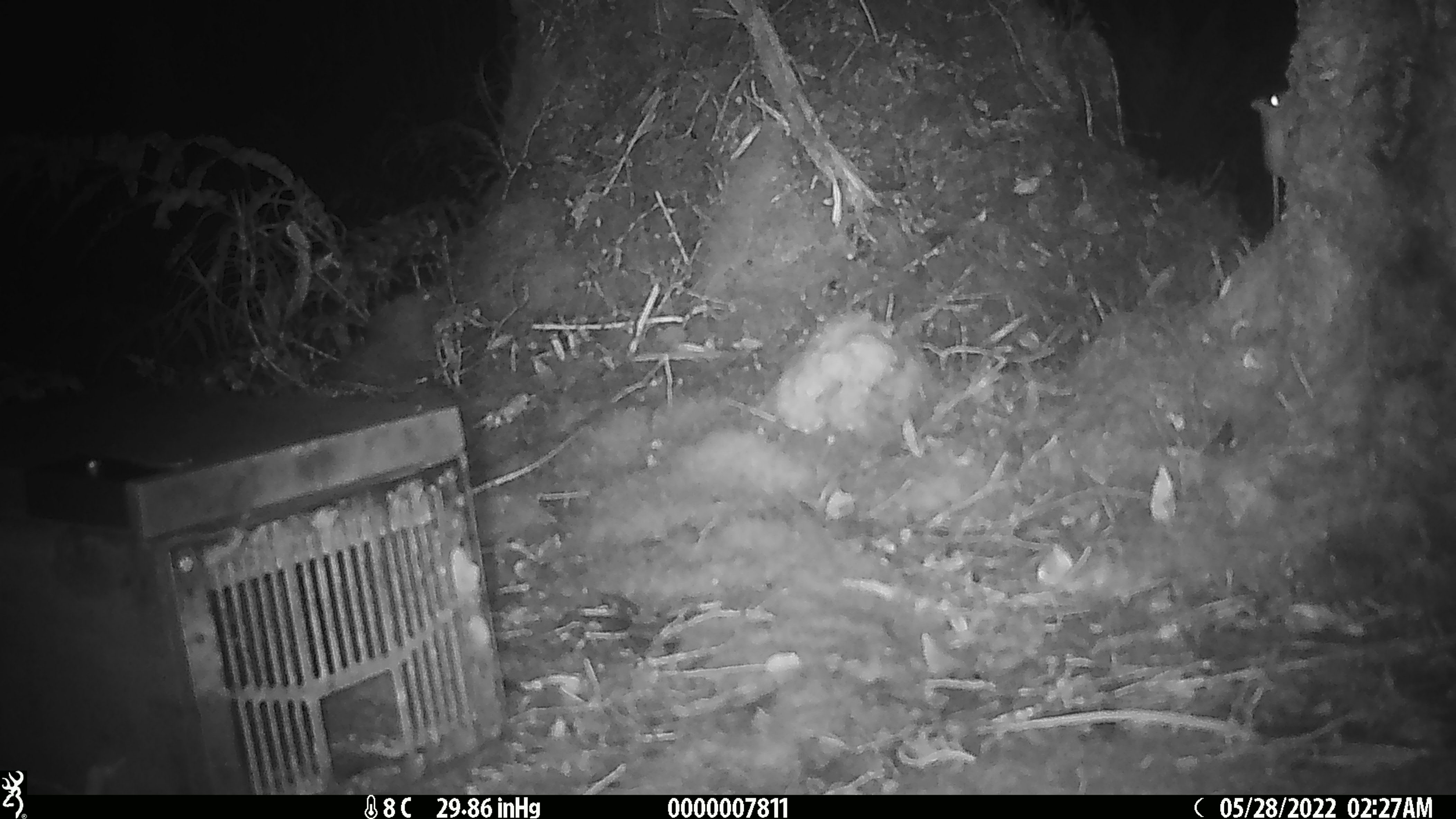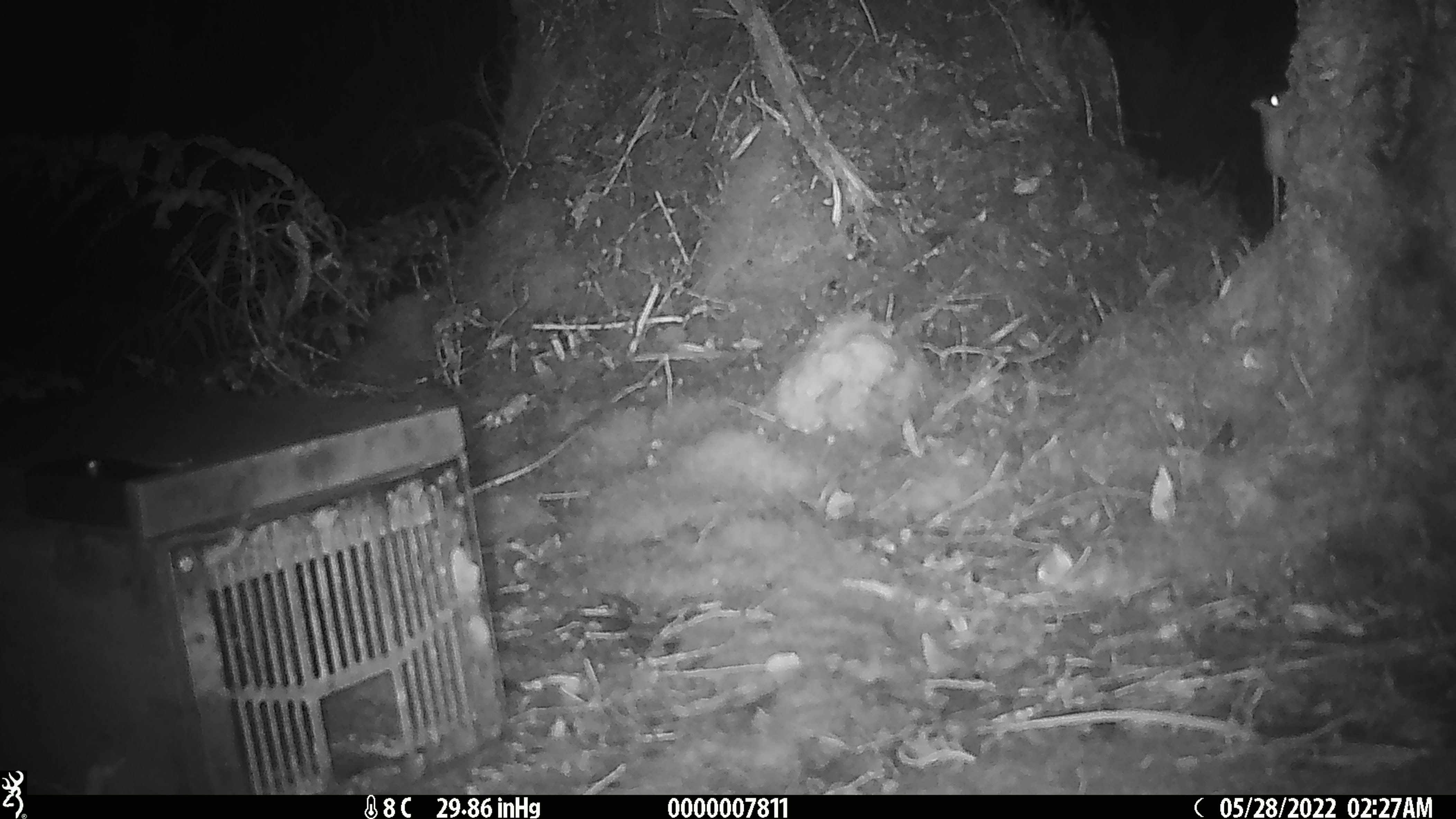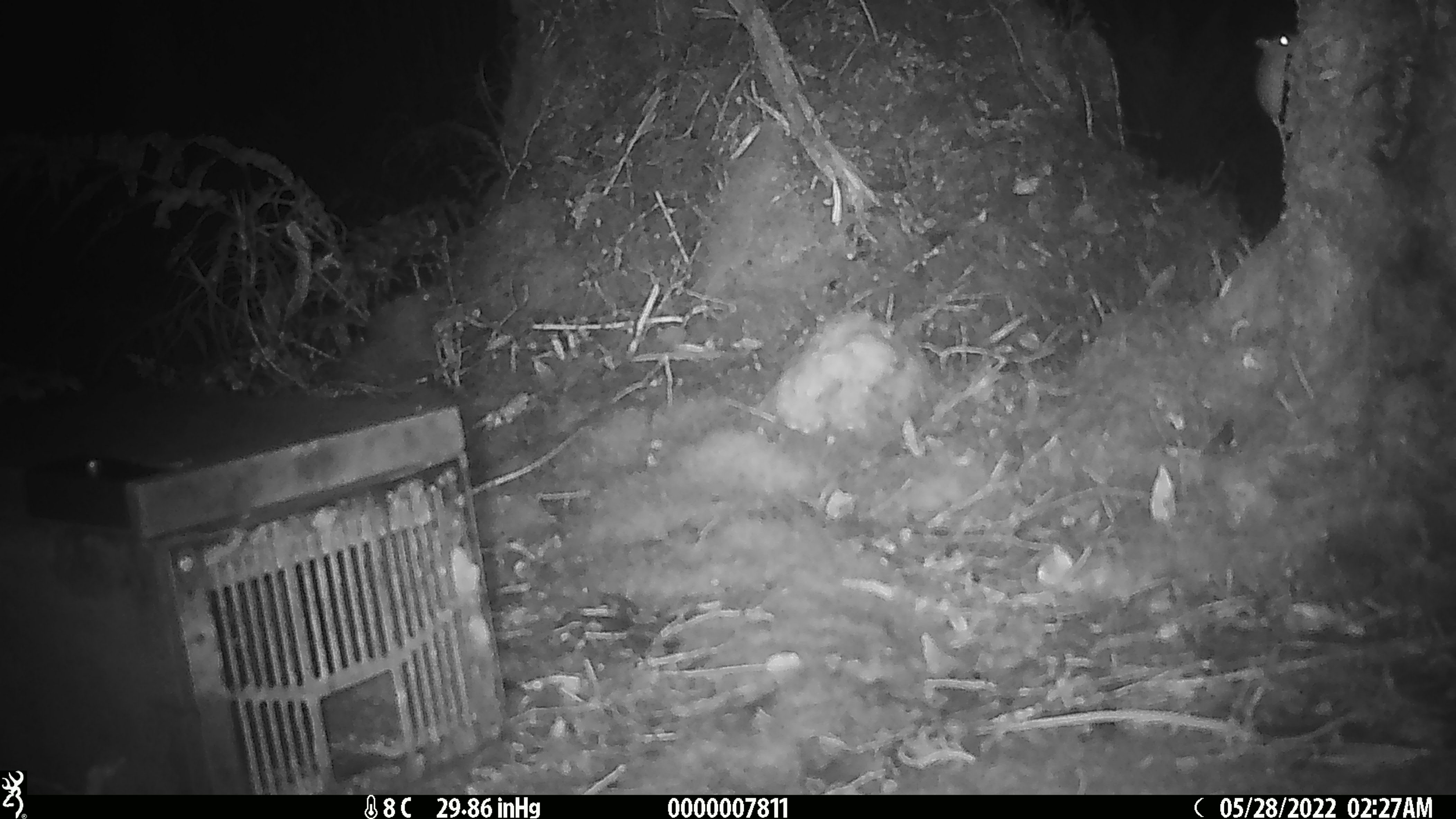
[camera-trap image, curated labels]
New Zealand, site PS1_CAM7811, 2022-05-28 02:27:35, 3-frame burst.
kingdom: Animalia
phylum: Chordata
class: Mammalia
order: Rodentia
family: Muridae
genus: Mus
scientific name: Mus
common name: mouse